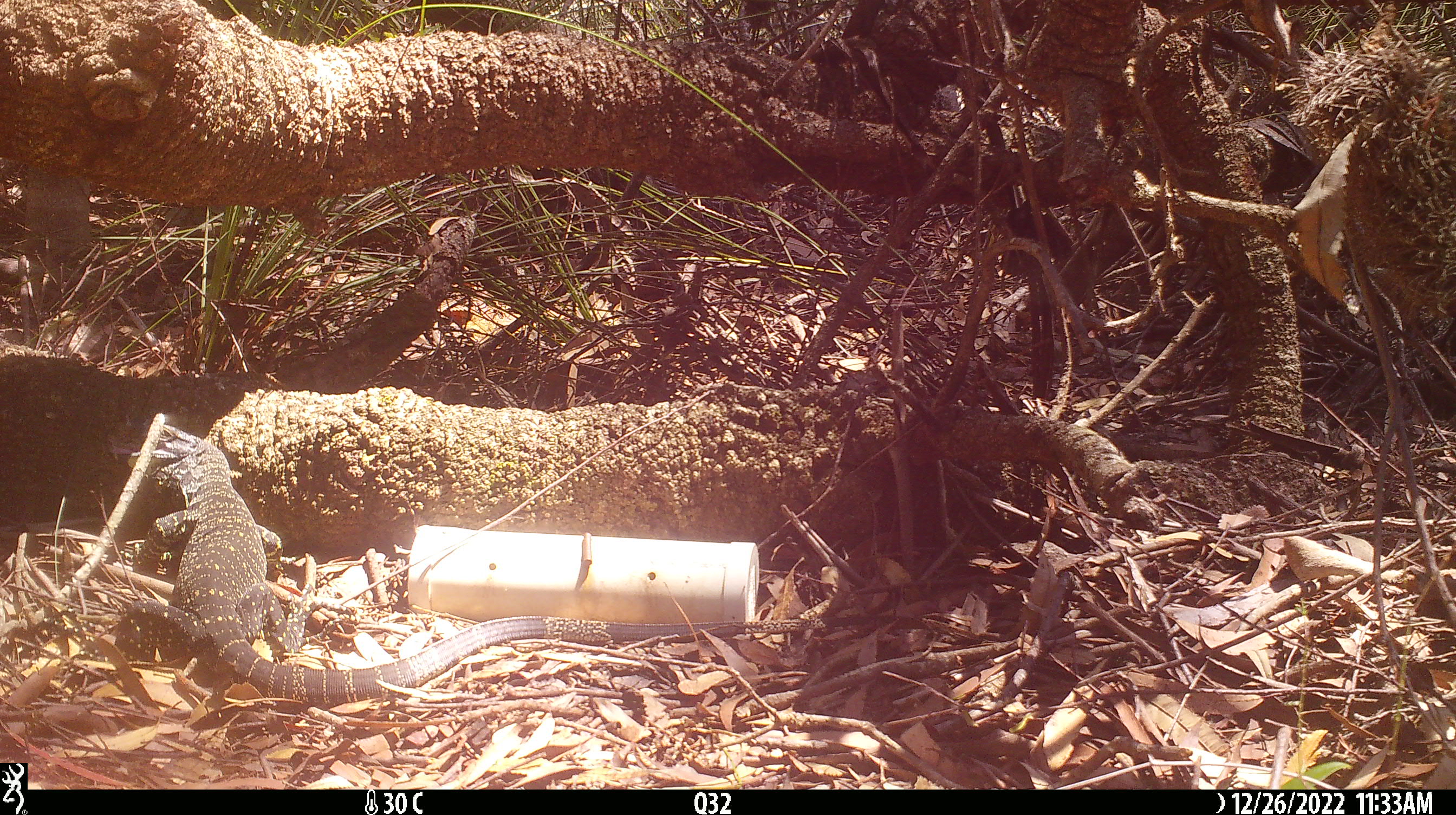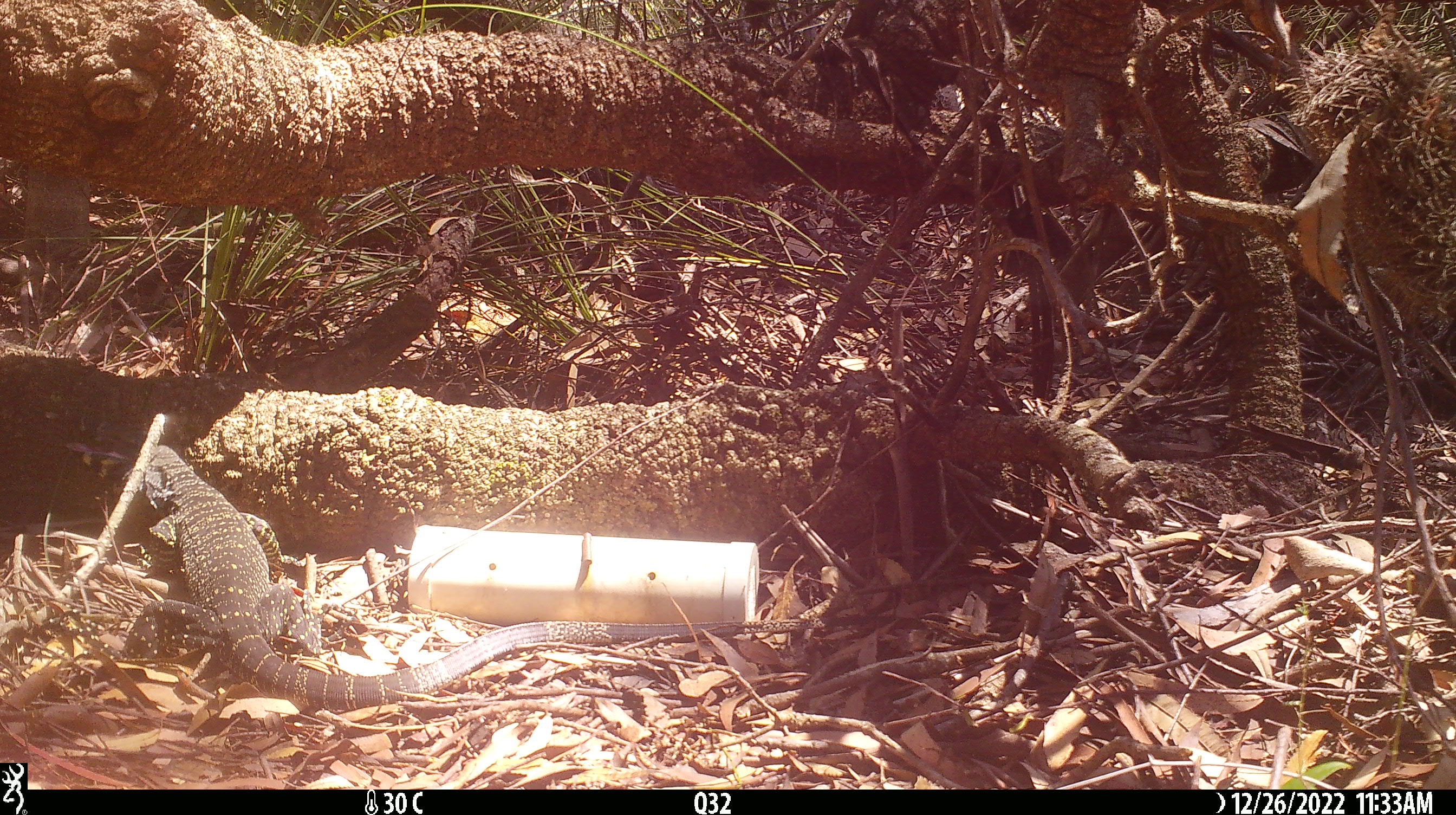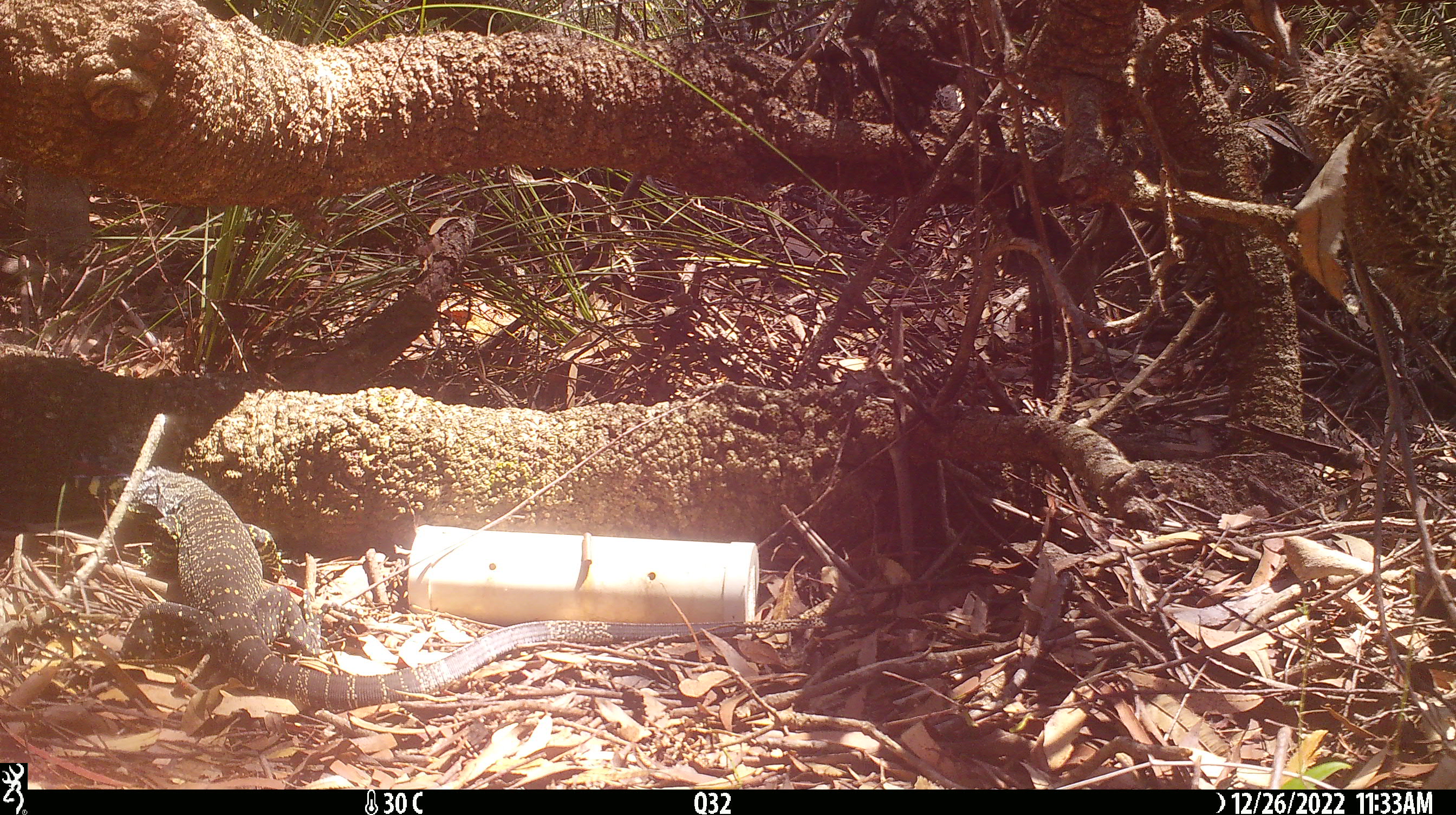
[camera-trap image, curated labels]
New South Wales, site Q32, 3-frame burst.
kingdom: Animalia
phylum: Chordata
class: Reptilia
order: Squamata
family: Varanidae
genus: Varanus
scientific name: Varanus varius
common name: lace monitor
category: goanna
Goanna (lace monitor) (Varanus varius).